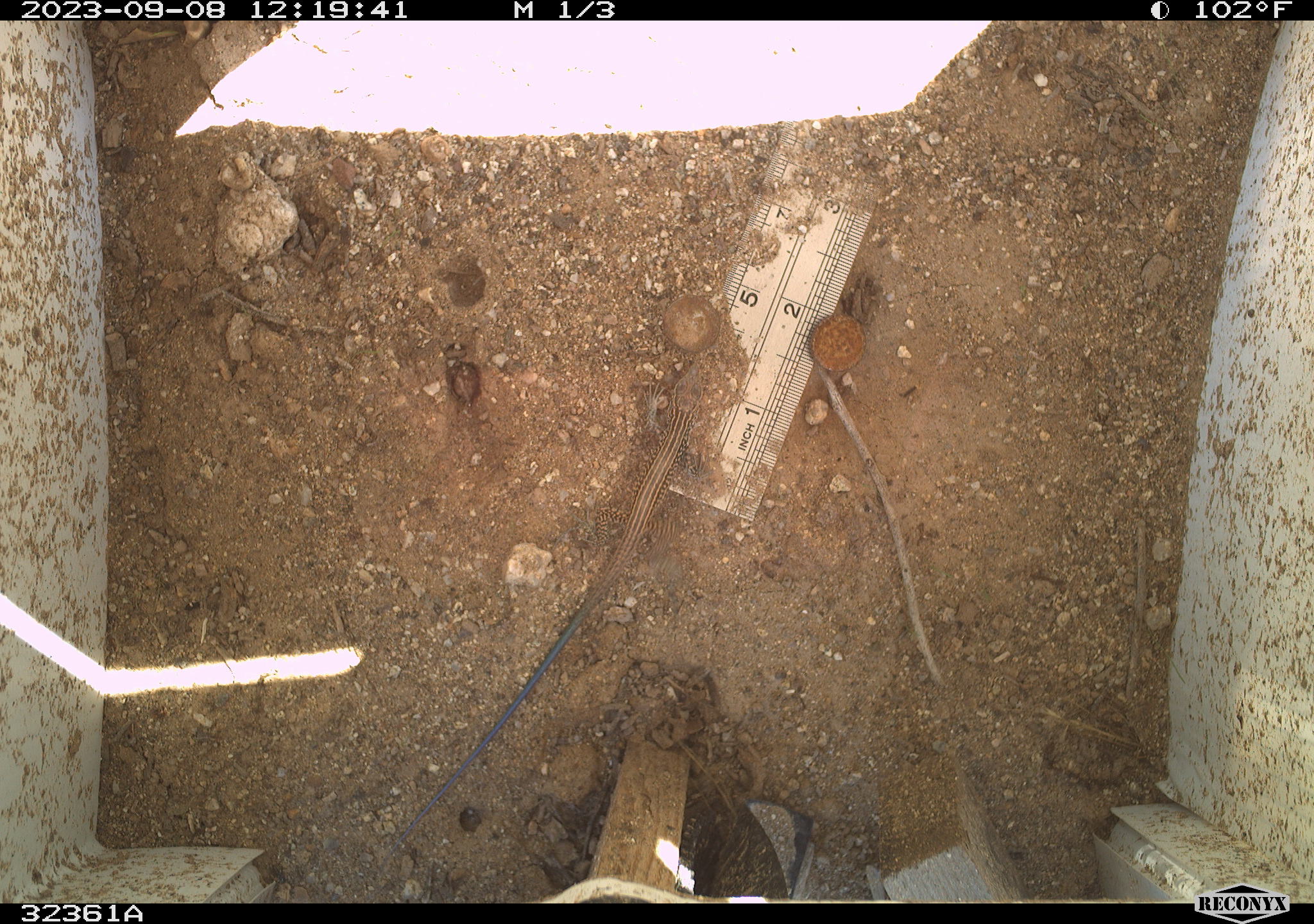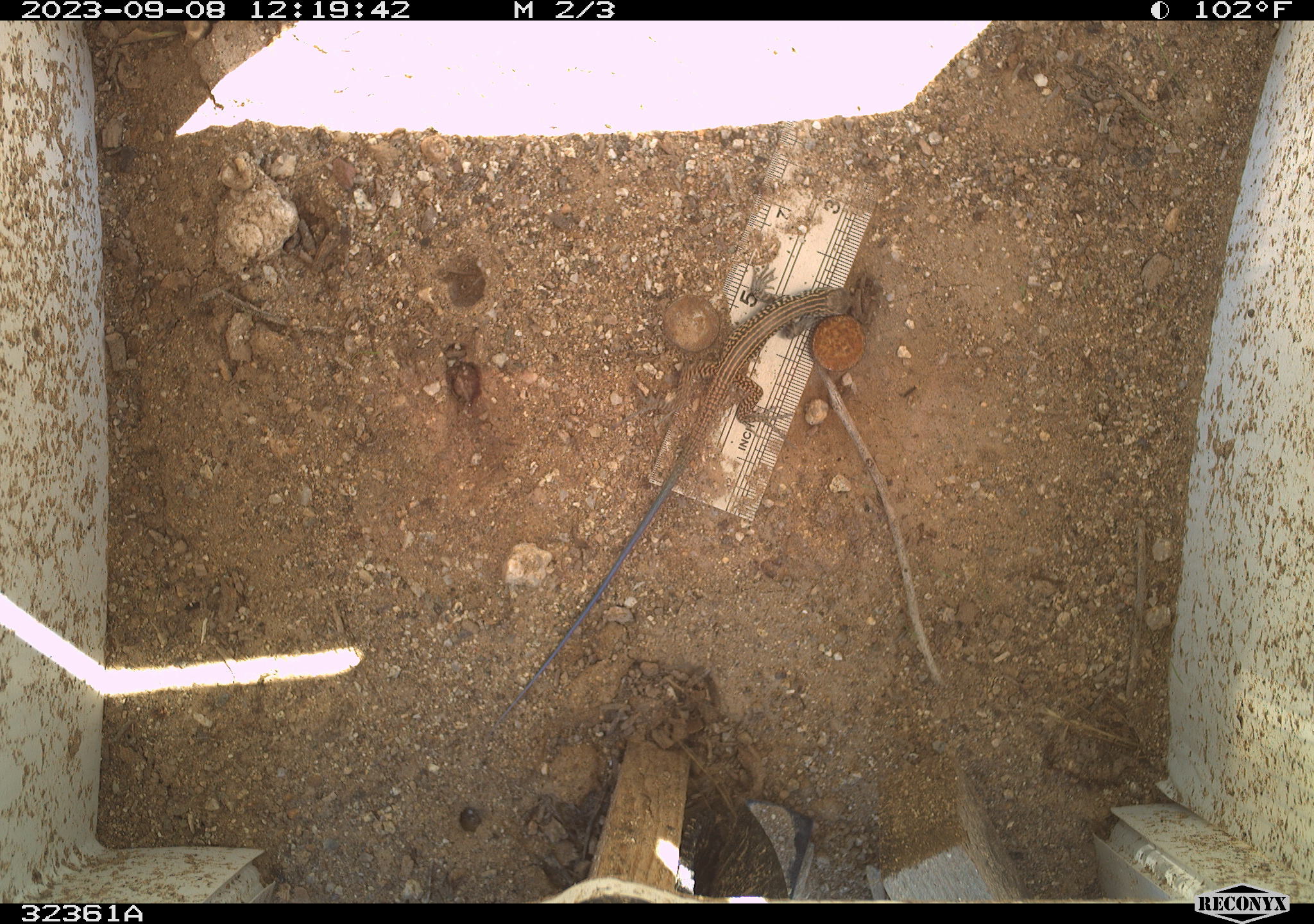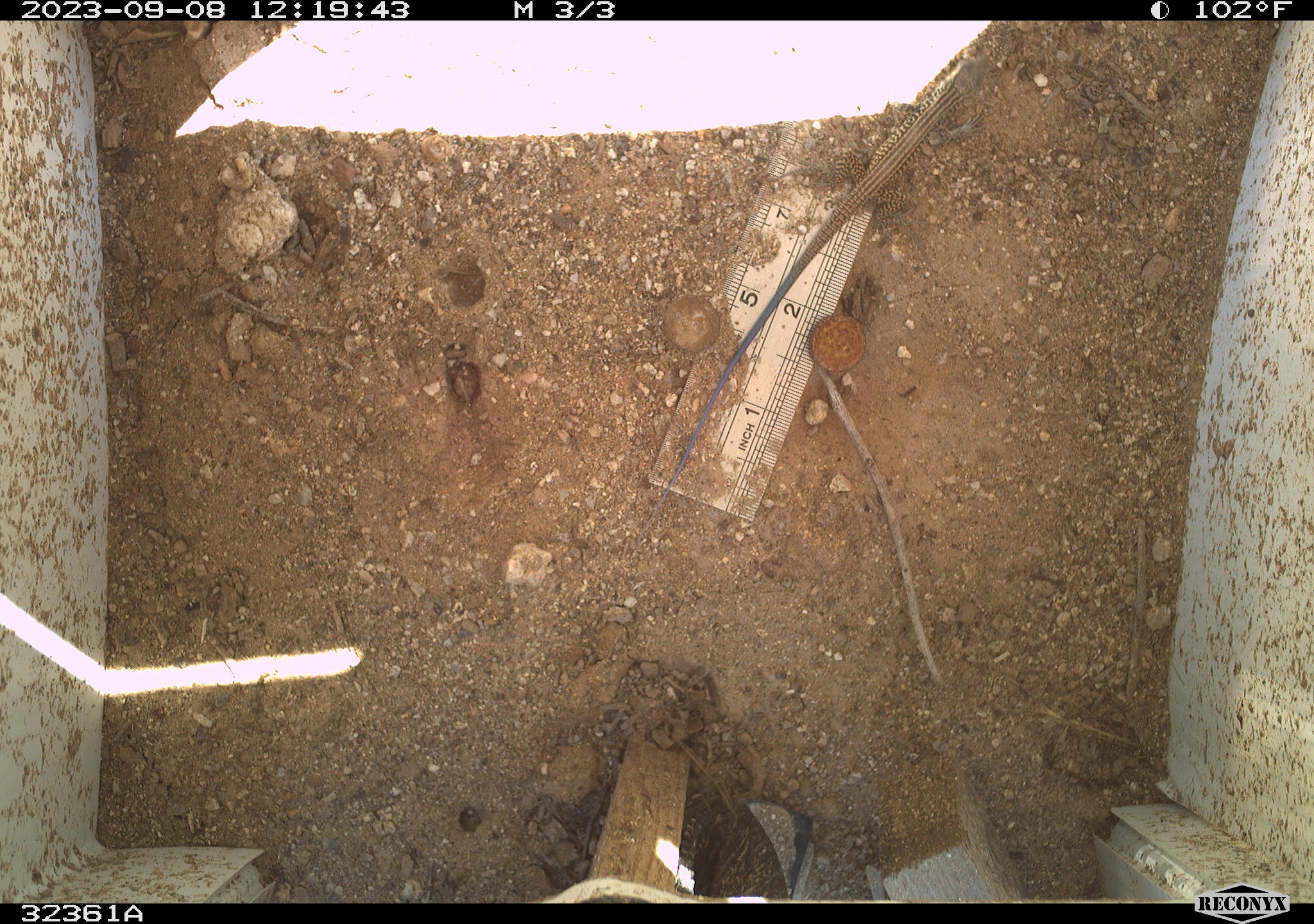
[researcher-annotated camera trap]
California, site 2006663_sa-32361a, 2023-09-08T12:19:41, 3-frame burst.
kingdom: Animalia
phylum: Chordata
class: Reptilia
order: Squamata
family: Teiidae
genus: Aspidoscelis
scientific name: Aspidoscelis tigris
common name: western whiptail